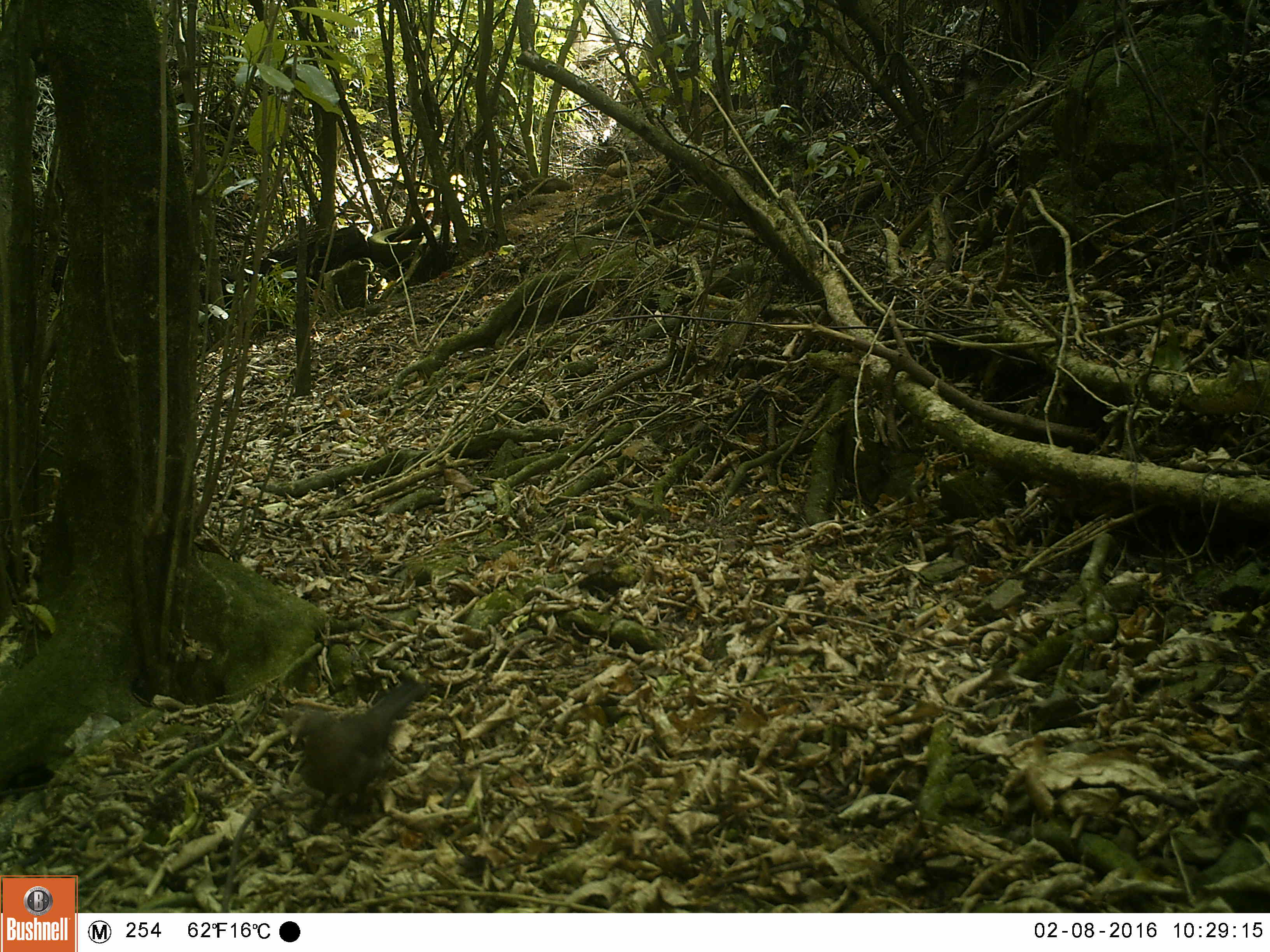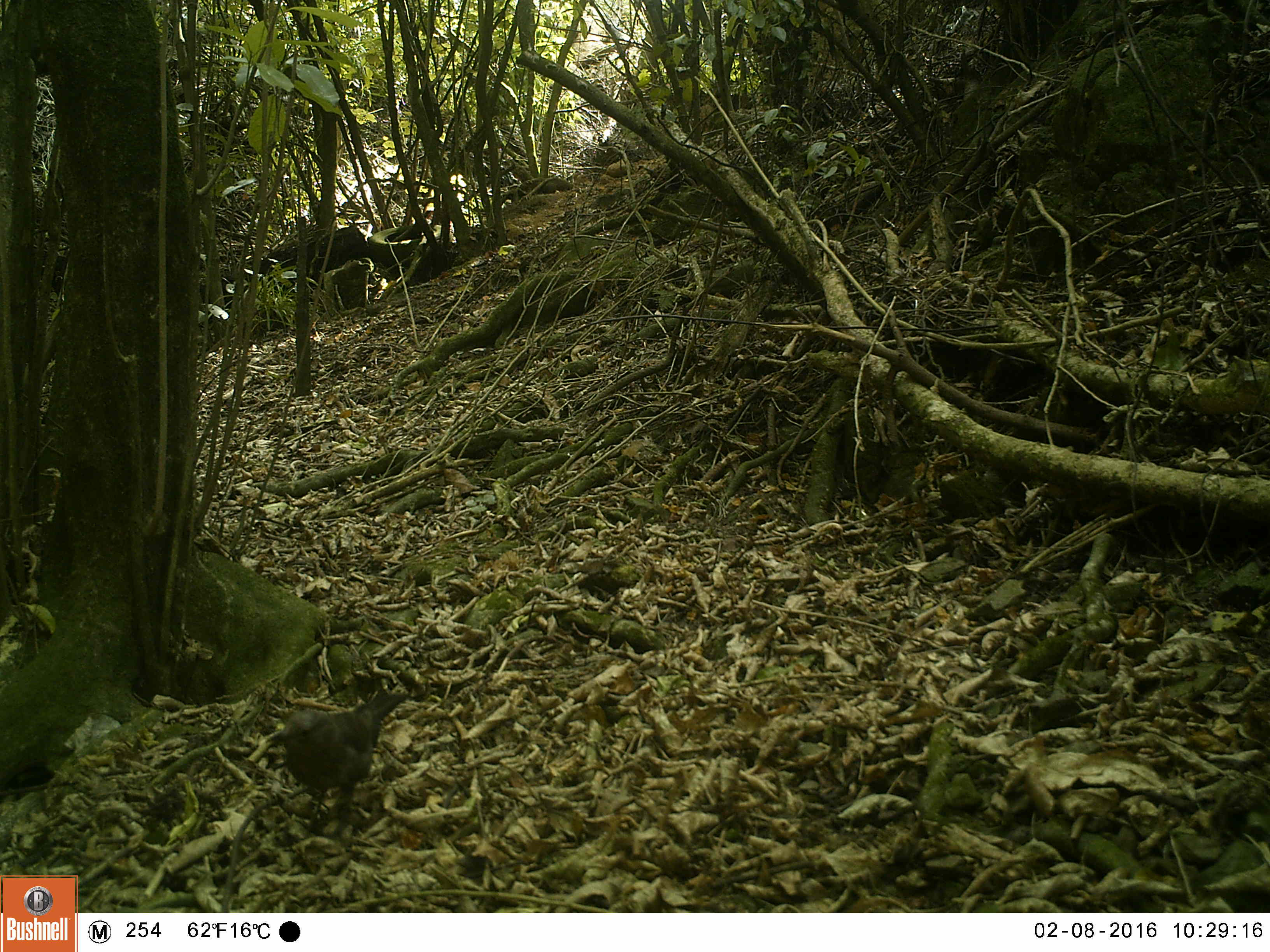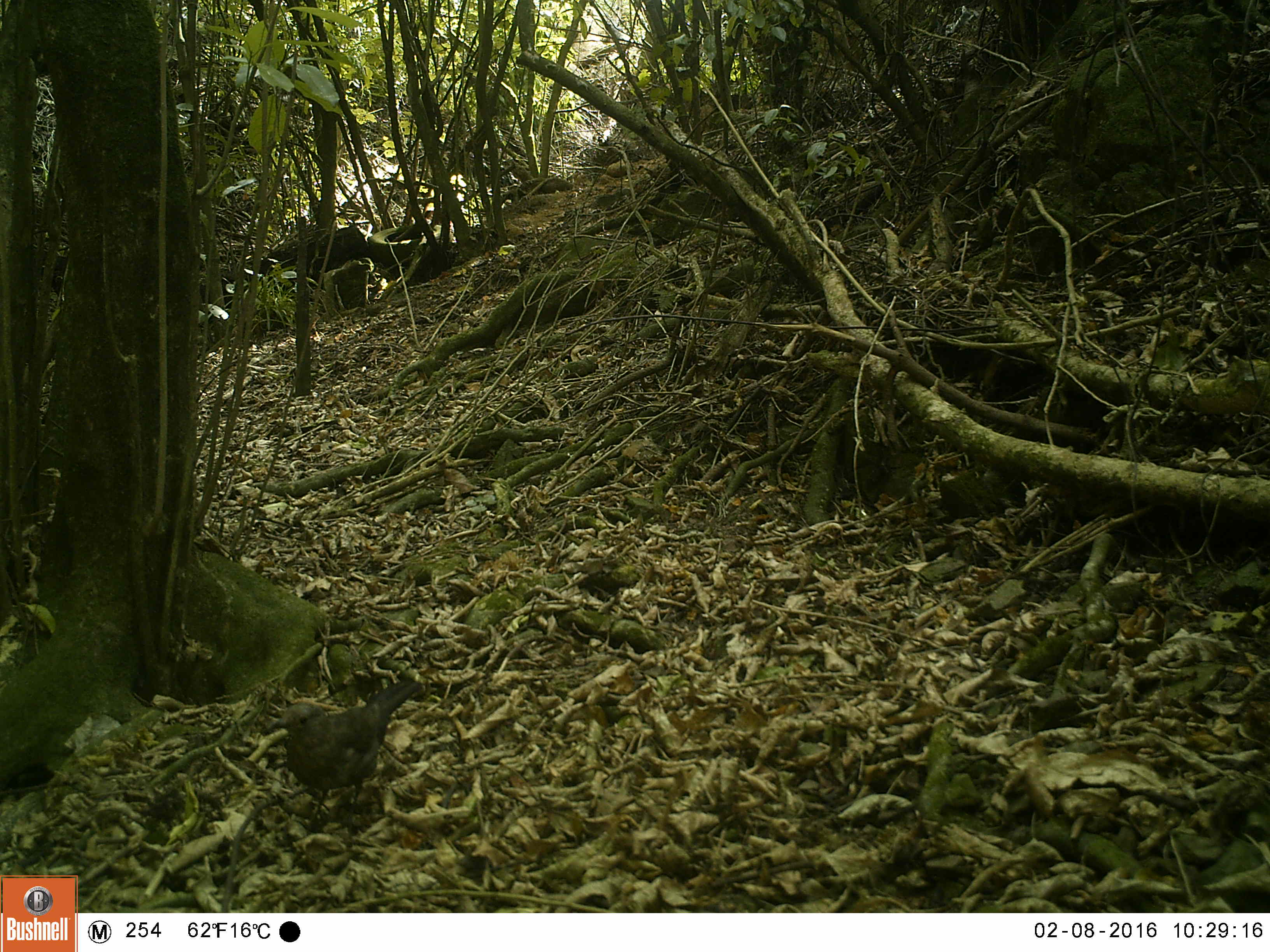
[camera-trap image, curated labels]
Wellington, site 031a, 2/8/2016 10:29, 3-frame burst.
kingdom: Animalia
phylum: Chordata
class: Aves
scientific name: Aves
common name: bird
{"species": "bird (Aves)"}